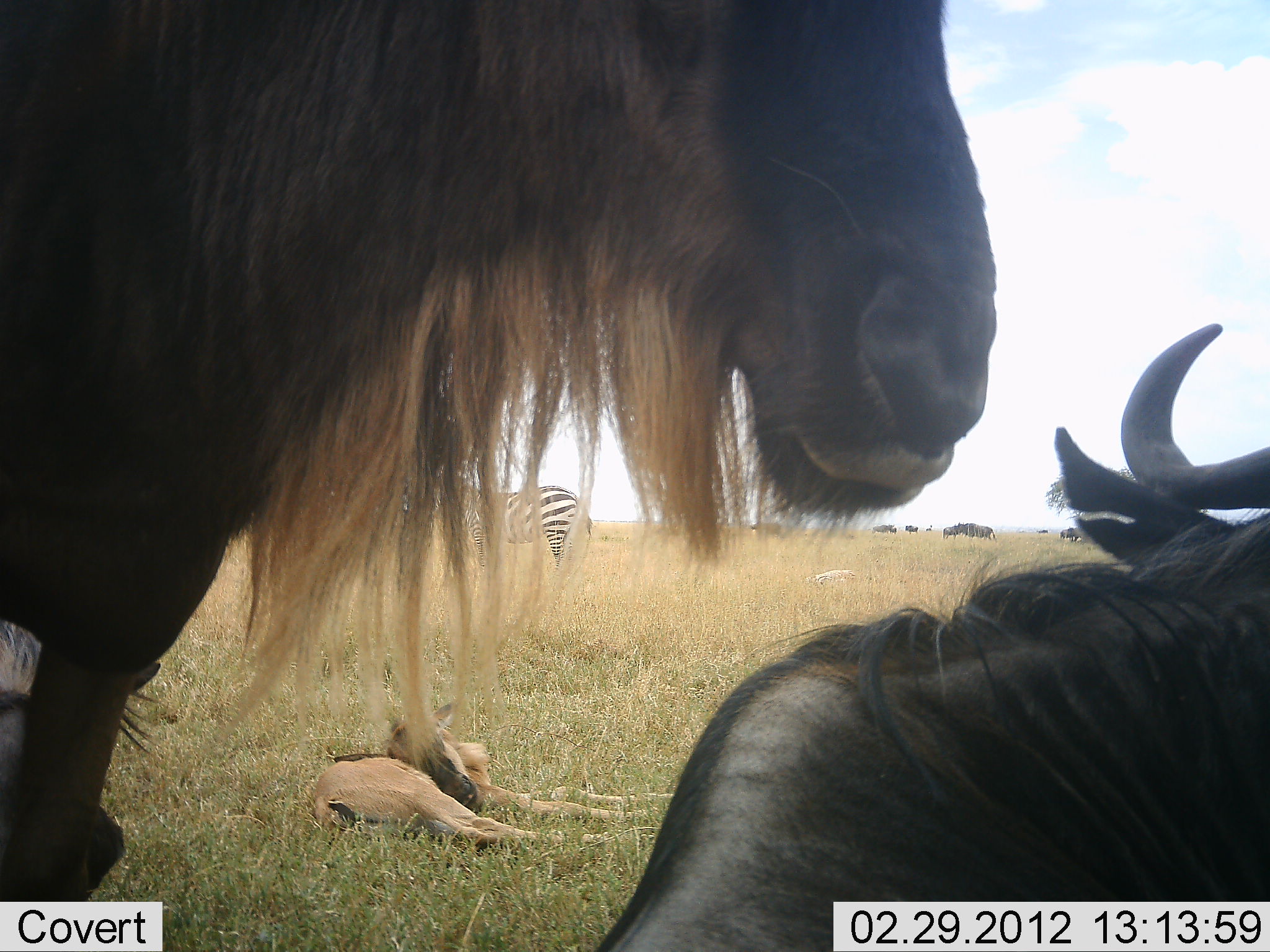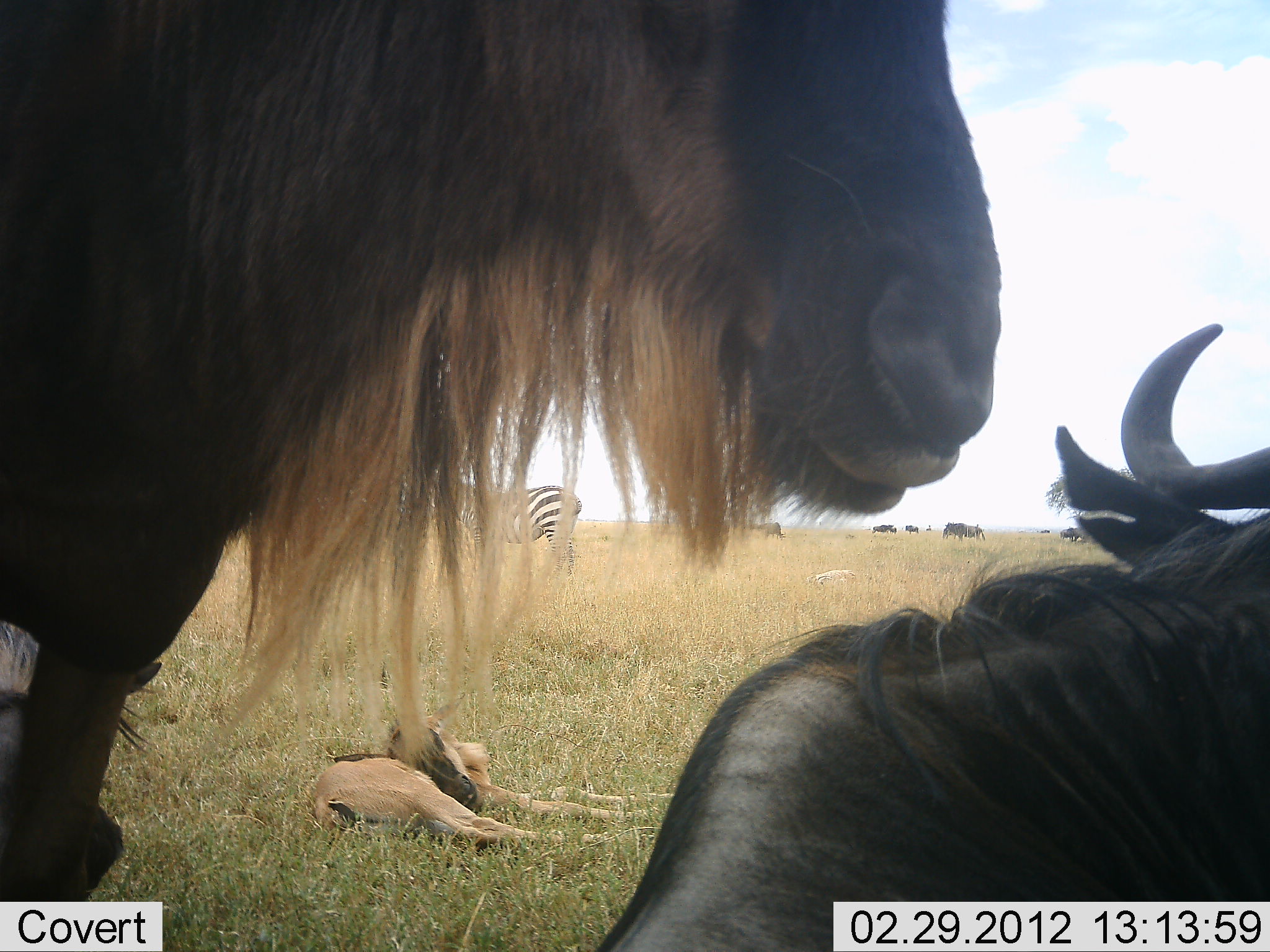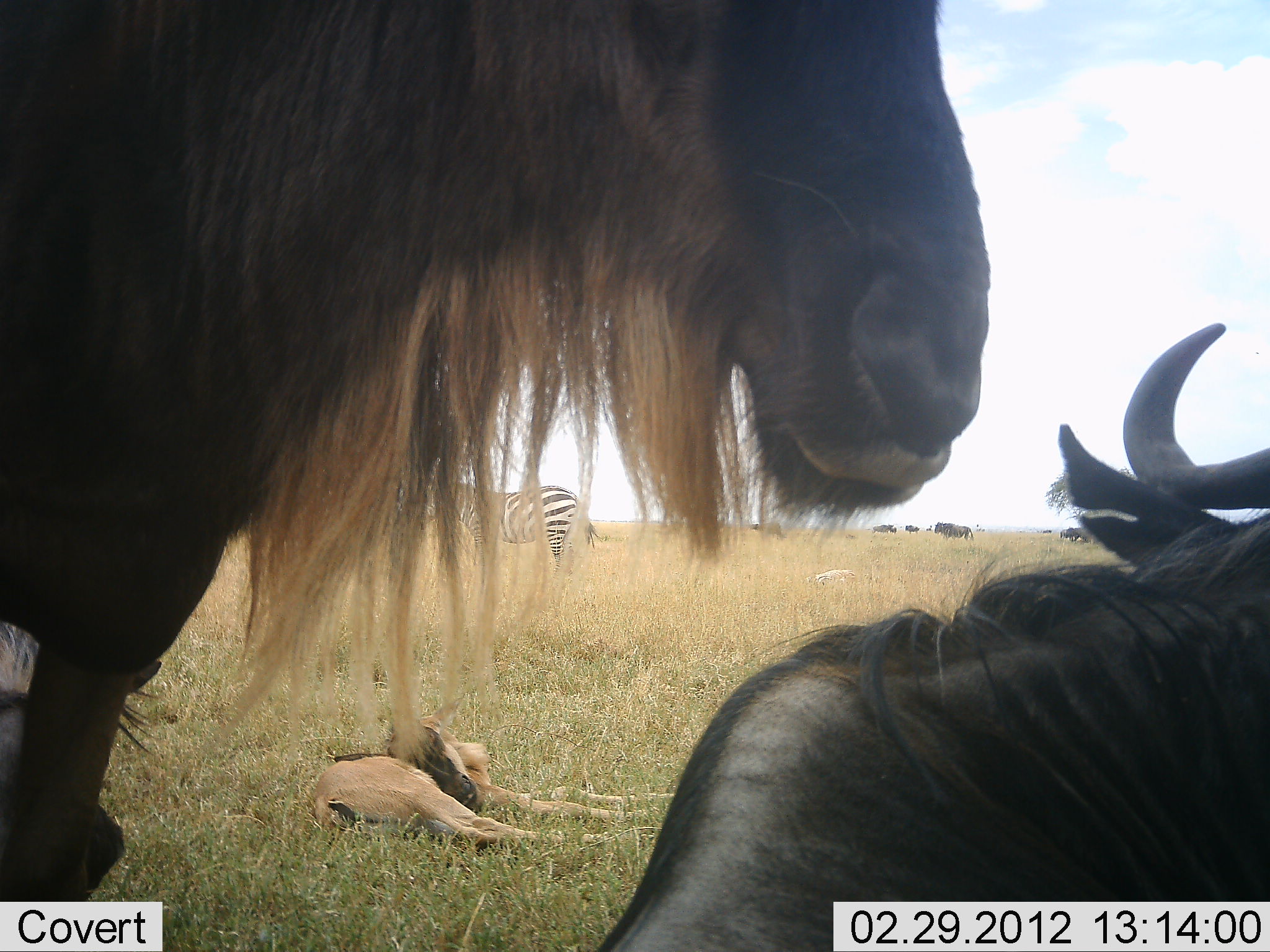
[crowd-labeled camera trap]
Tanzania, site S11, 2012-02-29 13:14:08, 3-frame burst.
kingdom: Animalia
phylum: Chordata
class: Mammalia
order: Artiodactyla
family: Bovidae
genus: Connochaetes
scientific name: Connochaetes taurinus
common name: blue wildebeest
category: wildebeest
Wildebeest (blue wildebeest) (Connochaetes taurinus), count 5. Behavior (volunteer vote fractions): standing 74%, resting 90%, moving 19%, interacting 0%. Young present (vote fraction): 52%. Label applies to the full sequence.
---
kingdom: Animalia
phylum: Chordata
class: Mammalia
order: Perissodactyla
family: Equidae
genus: Equus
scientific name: Equus quagga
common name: plains zebra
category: zebra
Zebra (plains zebra) (Equus quagga), count 1. Behavior (volunteer vote fractions): standing 100%, resting 0%, moving 0%, interacting 0%. Young present (vote fraction): 0%. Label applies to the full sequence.